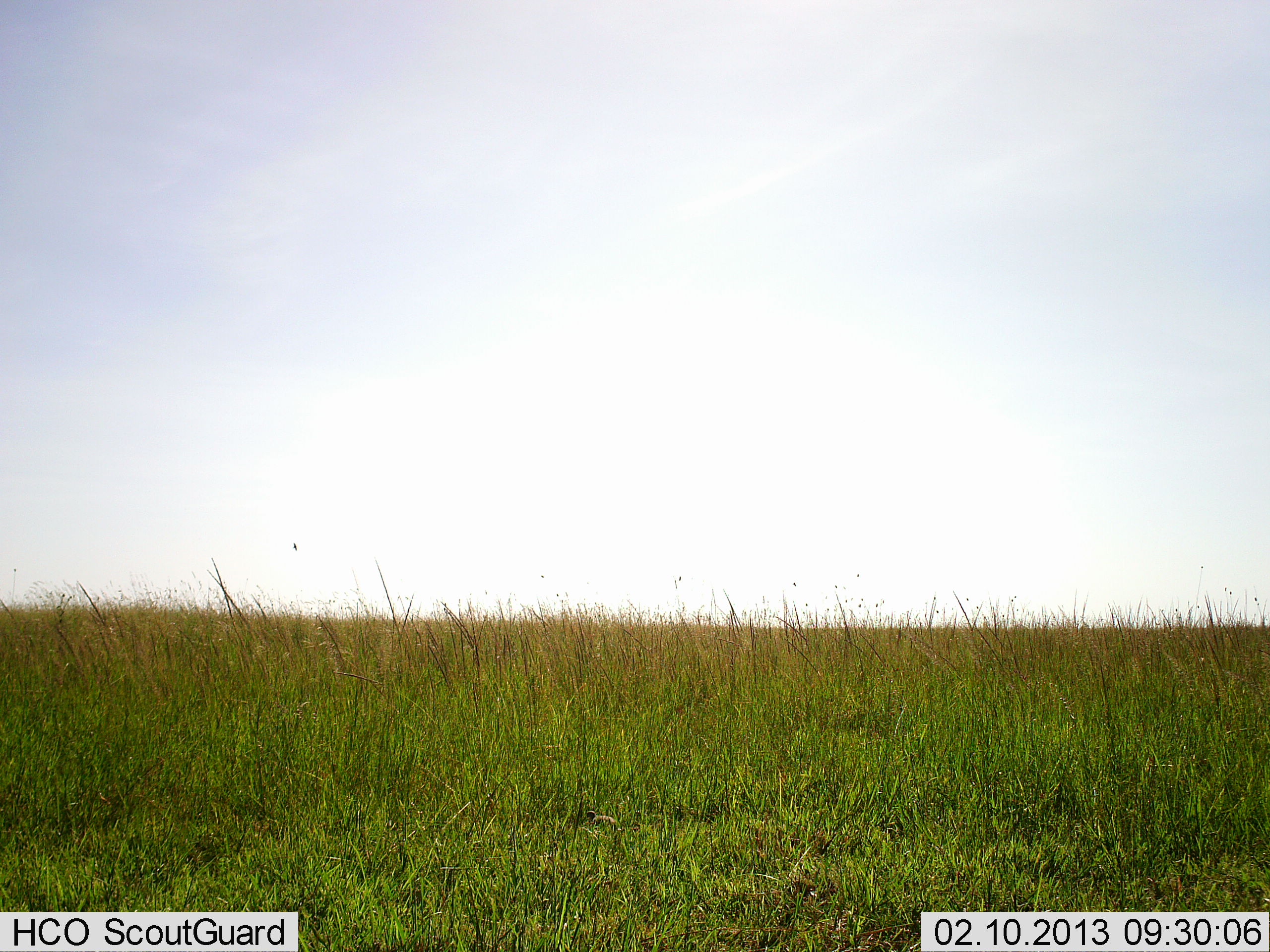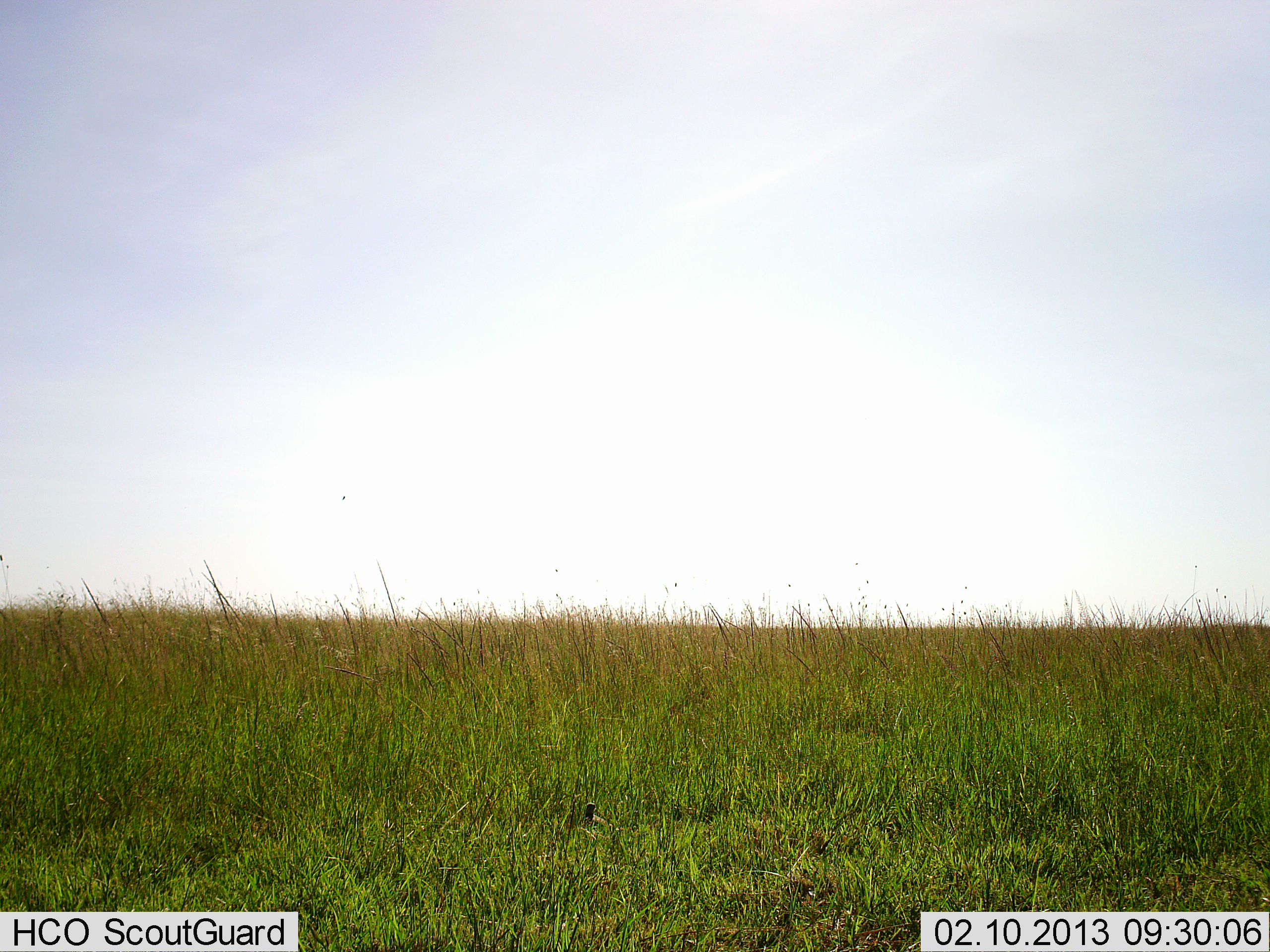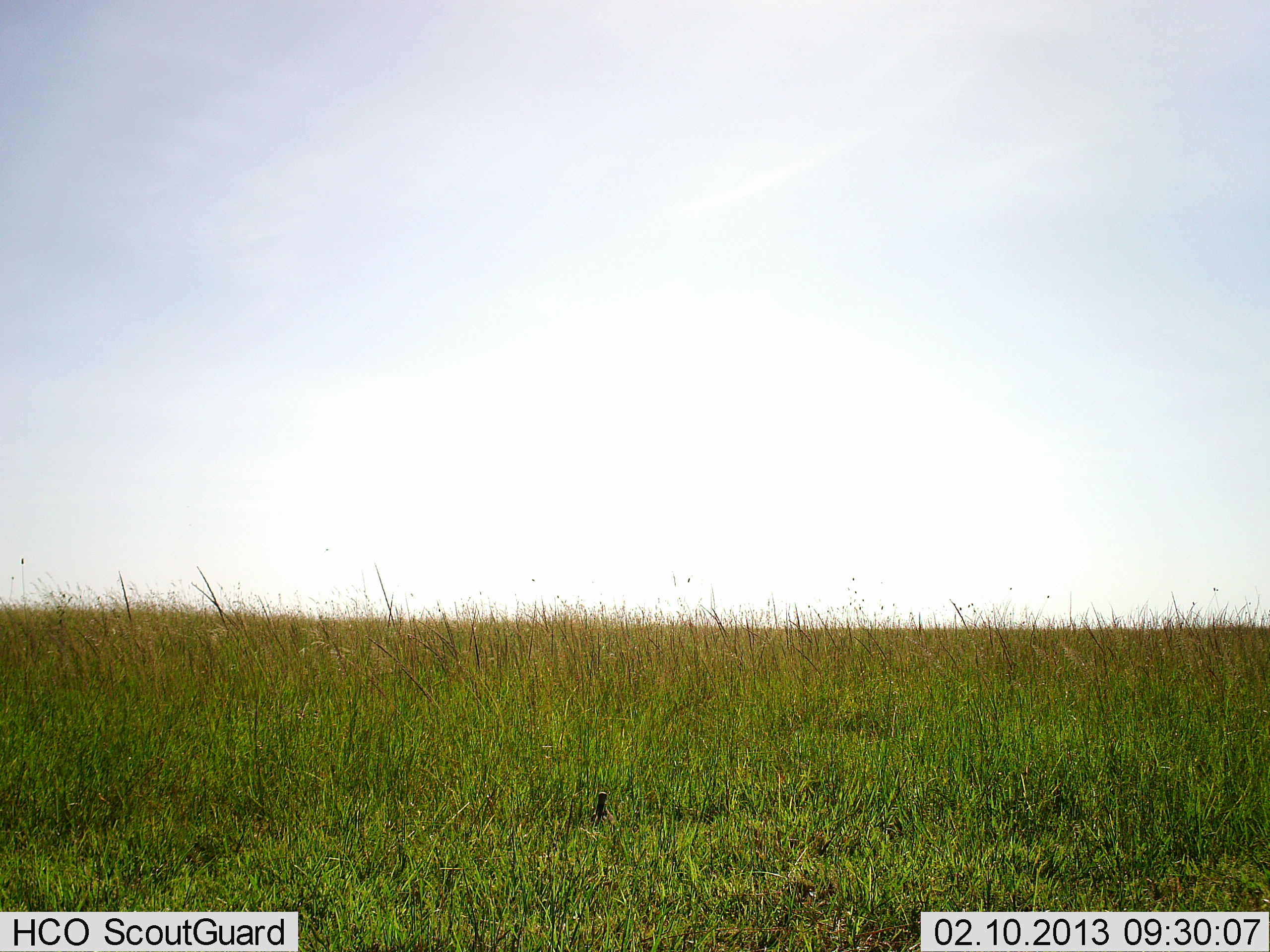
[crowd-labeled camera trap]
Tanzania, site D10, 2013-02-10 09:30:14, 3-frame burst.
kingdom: Animalia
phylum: Chordata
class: Aves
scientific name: Aves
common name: bird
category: otherbird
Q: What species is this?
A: Otherbird (bird) (Aves).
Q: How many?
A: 1.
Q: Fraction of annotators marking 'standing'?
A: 67%.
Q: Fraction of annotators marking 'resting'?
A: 11%.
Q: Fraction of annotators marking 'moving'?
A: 22%.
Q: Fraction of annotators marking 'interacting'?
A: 0%.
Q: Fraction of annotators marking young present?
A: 0%.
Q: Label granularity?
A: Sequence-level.